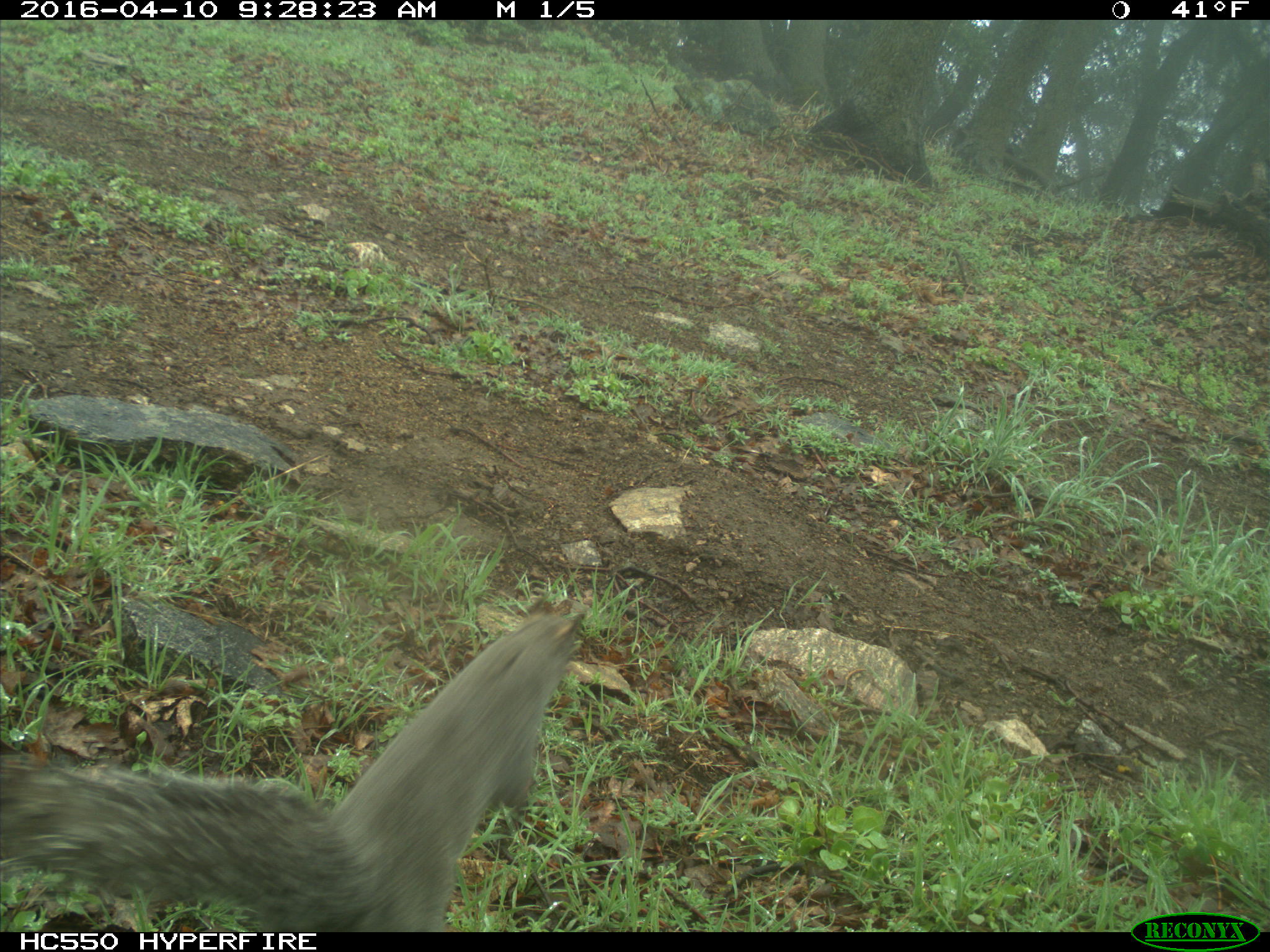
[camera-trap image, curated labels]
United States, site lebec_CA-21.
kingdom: Animalia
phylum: Chordata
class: Mammalia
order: Rodentia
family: Sciuridae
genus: Sciurus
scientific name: Sciurus carolinensis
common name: eastern gray squirrel